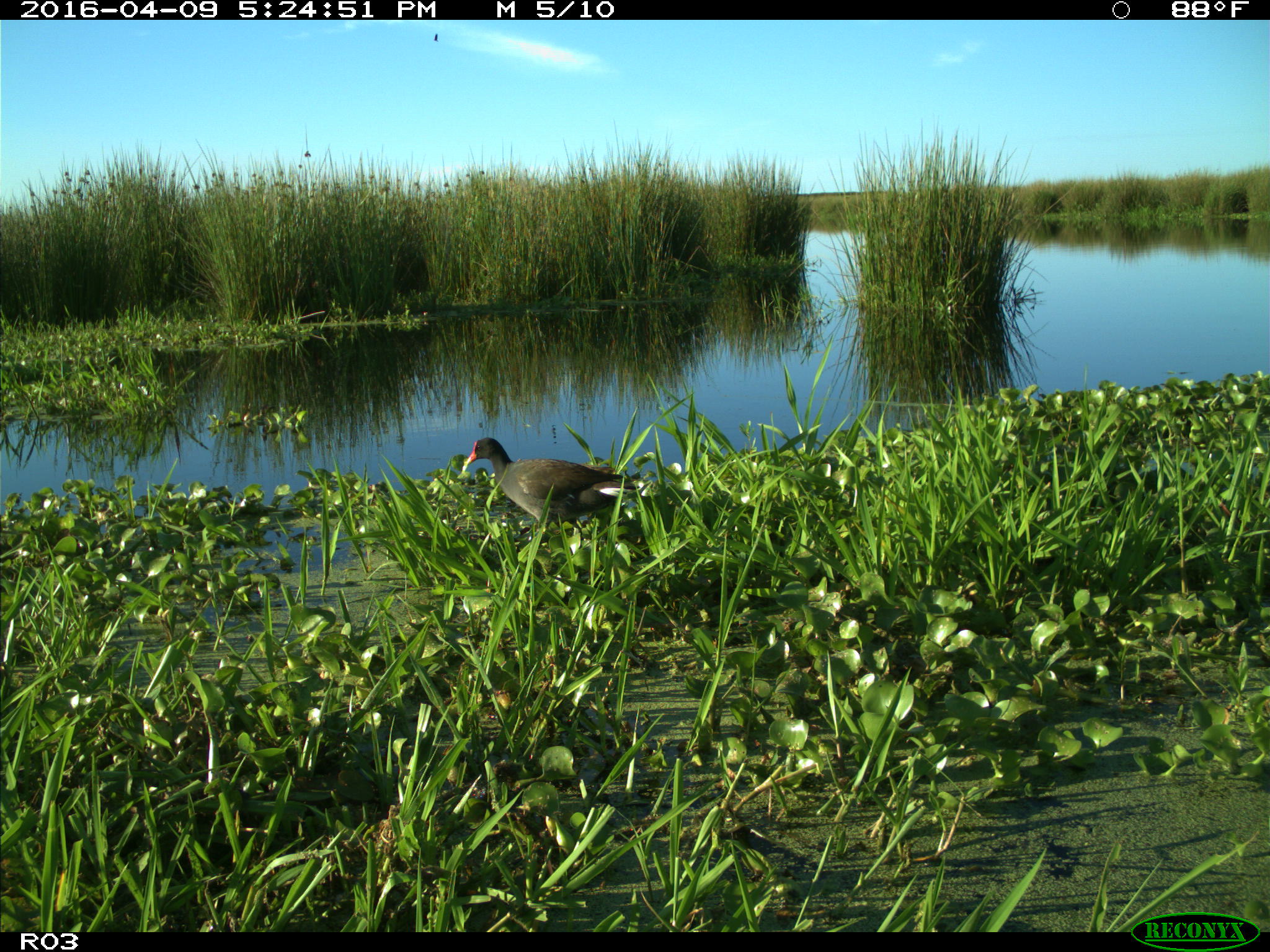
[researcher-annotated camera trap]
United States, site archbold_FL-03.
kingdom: Animalia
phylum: Chordata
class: Aves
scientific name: Aves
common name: birds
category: unidentified bird